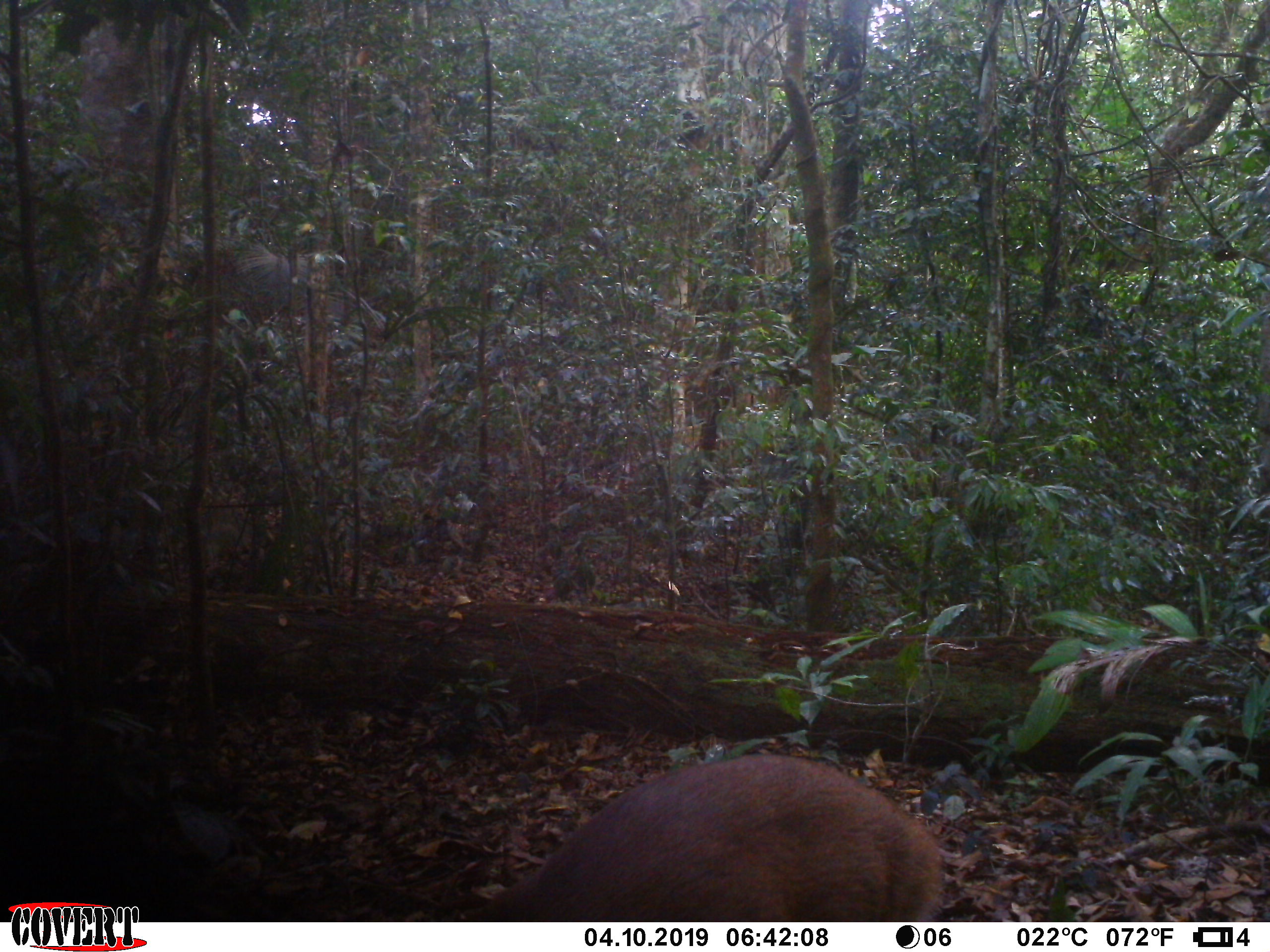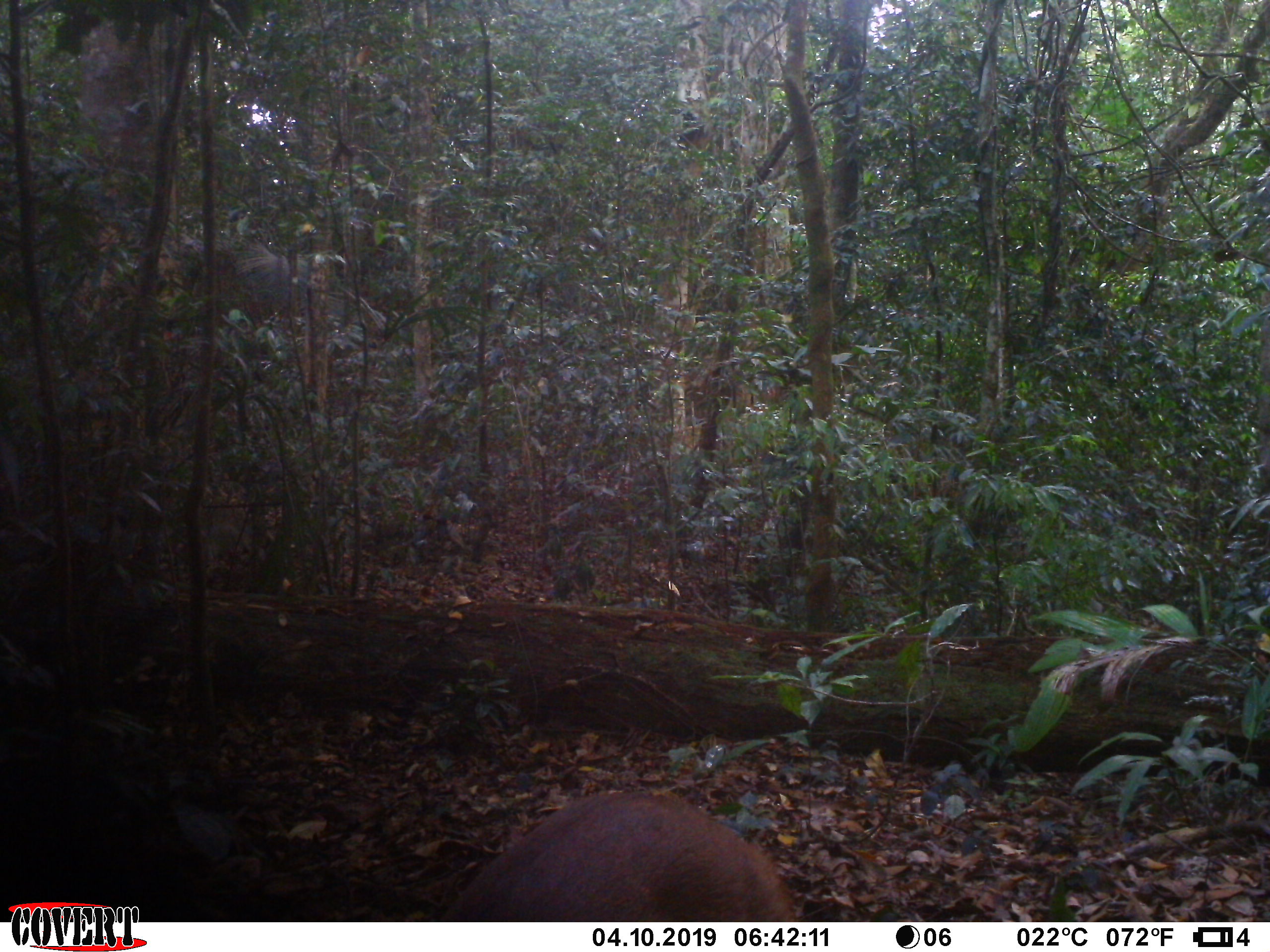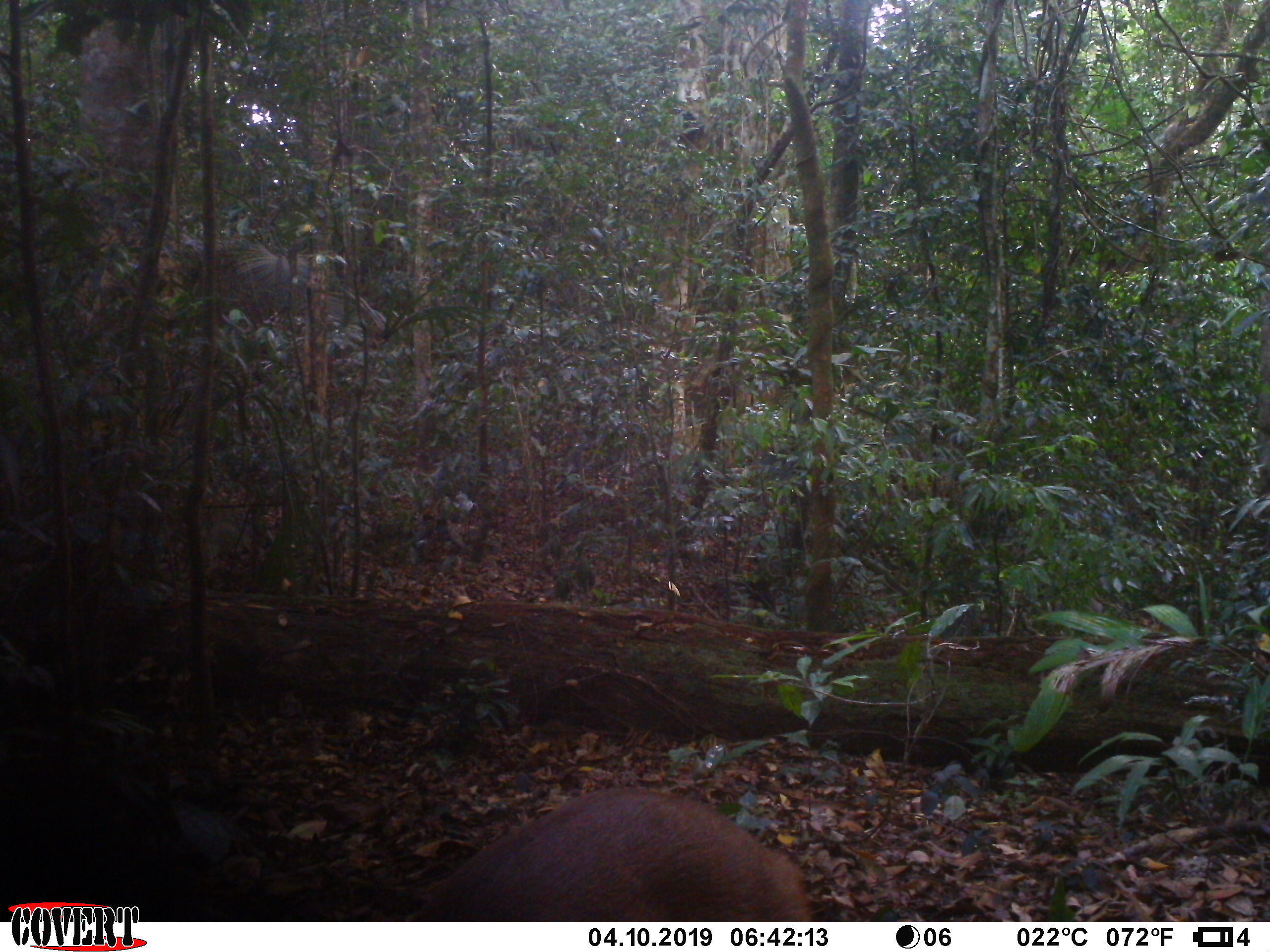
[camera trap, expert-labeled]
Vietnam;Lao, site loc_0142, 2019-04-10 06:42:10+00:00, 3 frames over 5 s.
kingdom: Animalia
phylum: Chordata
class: Mammalia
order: Artiodactyla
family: Cervidae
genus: Muntiacus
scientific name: Muntiacus vuquangensis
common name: large-antlered muntjac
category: large antlered muntjac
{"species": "large antlered muntjac (large-antlered muntjac) (Muntiacus vuquangensis)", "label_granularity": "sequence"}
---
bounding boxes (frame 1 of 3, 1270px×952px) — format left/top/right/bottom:
large antlered muntjac: 482/749/947/922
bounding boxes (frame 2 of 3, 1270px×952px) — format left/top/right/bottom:
large antlered muntjac: 448/783/797/921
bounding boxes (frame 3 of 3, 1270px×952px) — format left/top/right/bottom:
large antlered muntjac: 410/782/814/922